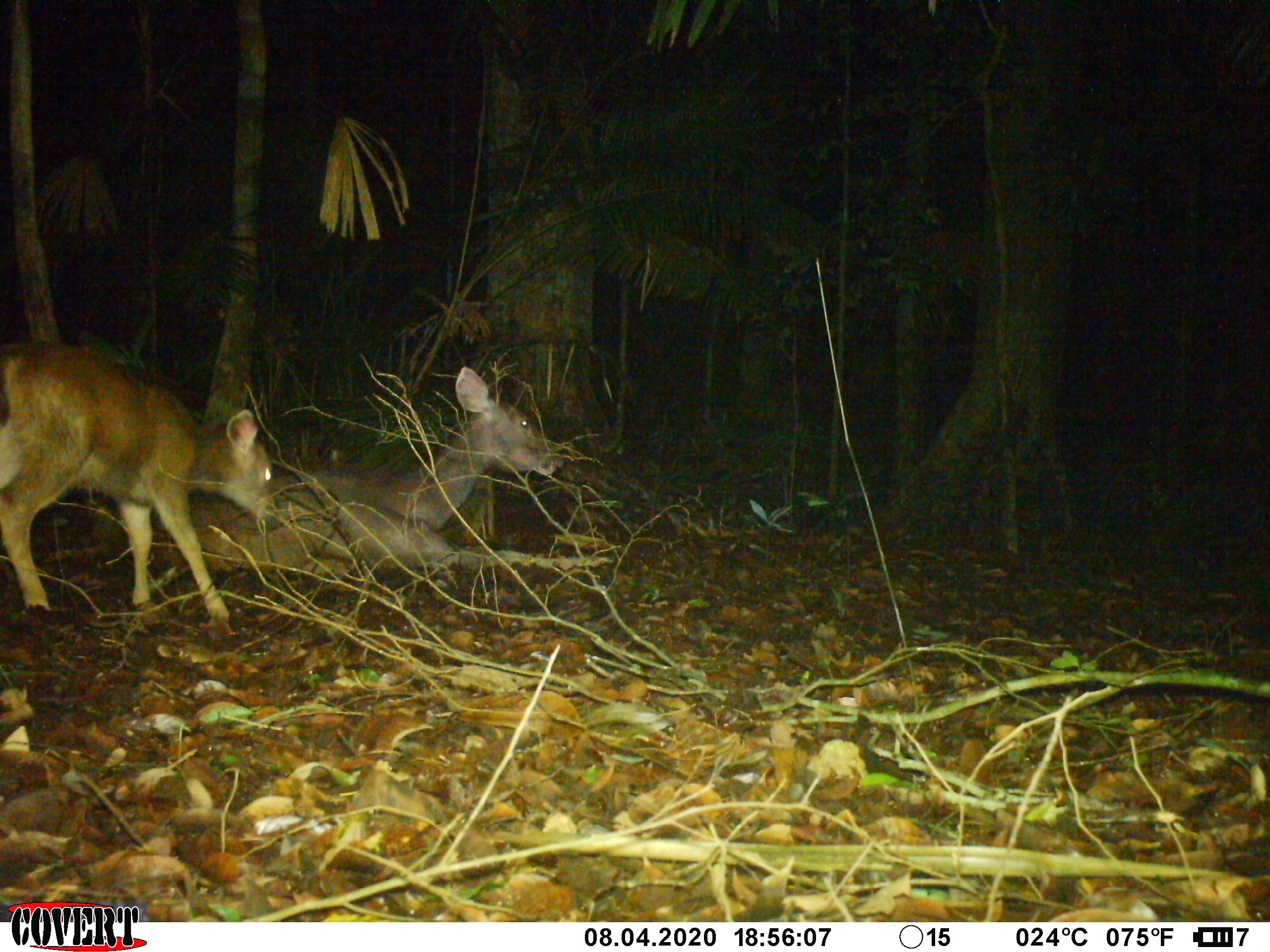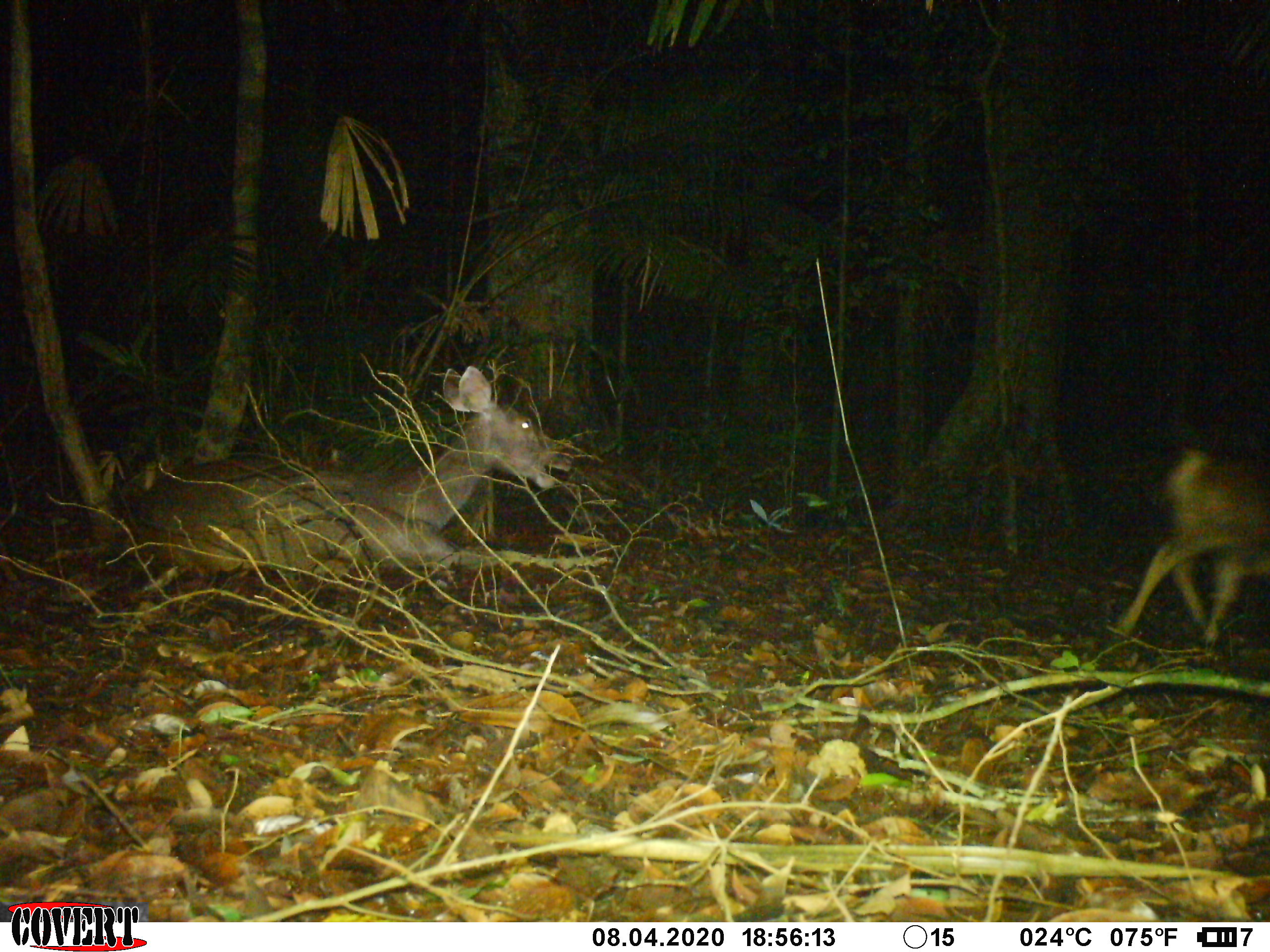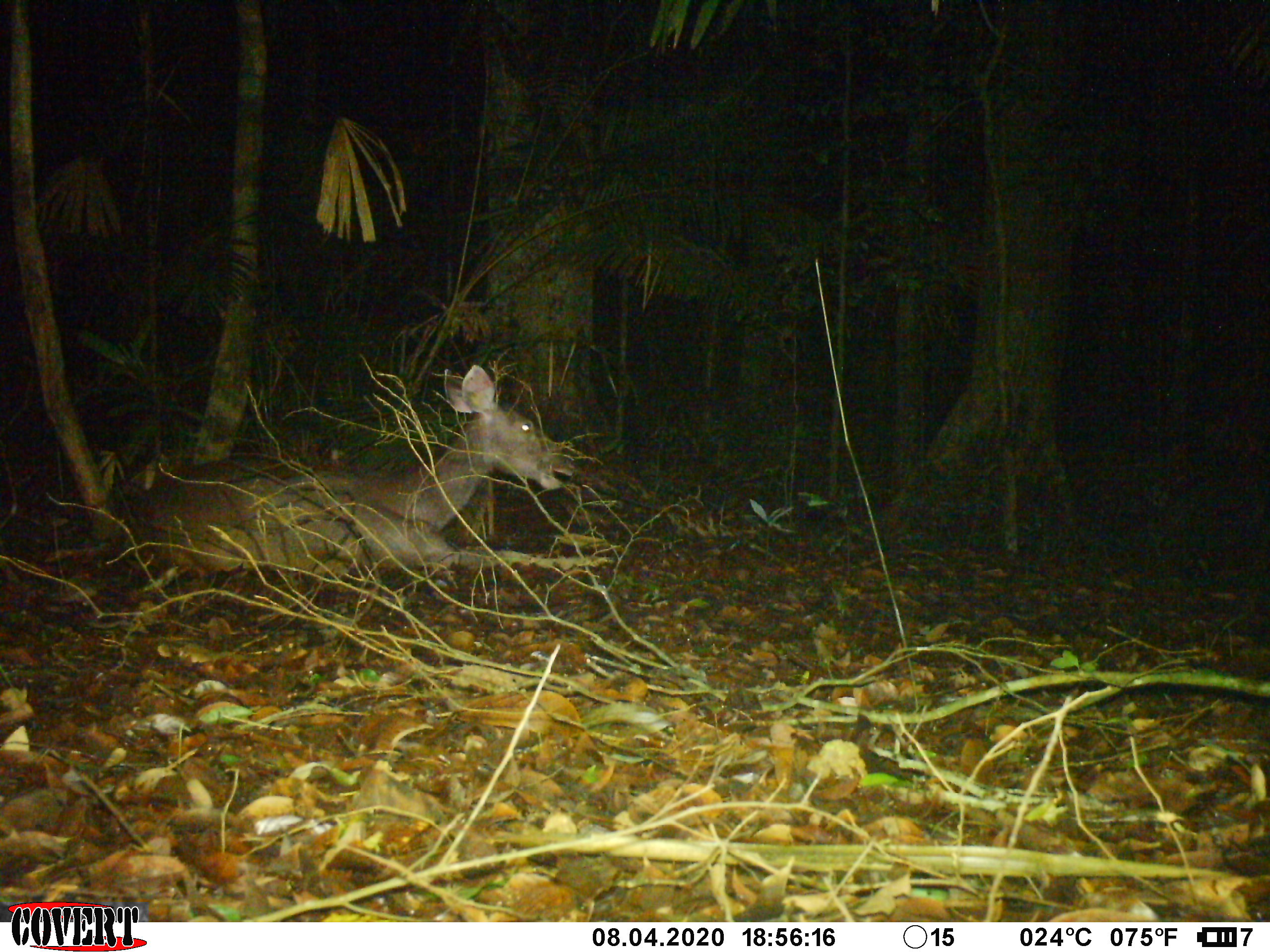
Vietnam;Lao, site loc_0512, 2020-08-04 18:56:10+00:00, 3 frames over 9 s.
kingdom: Animalia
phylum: Chordata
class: Mammalia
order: Artiodactyla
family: Cervidae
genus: Rusa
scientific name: Rusa unicolor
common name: sambar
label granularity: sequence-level